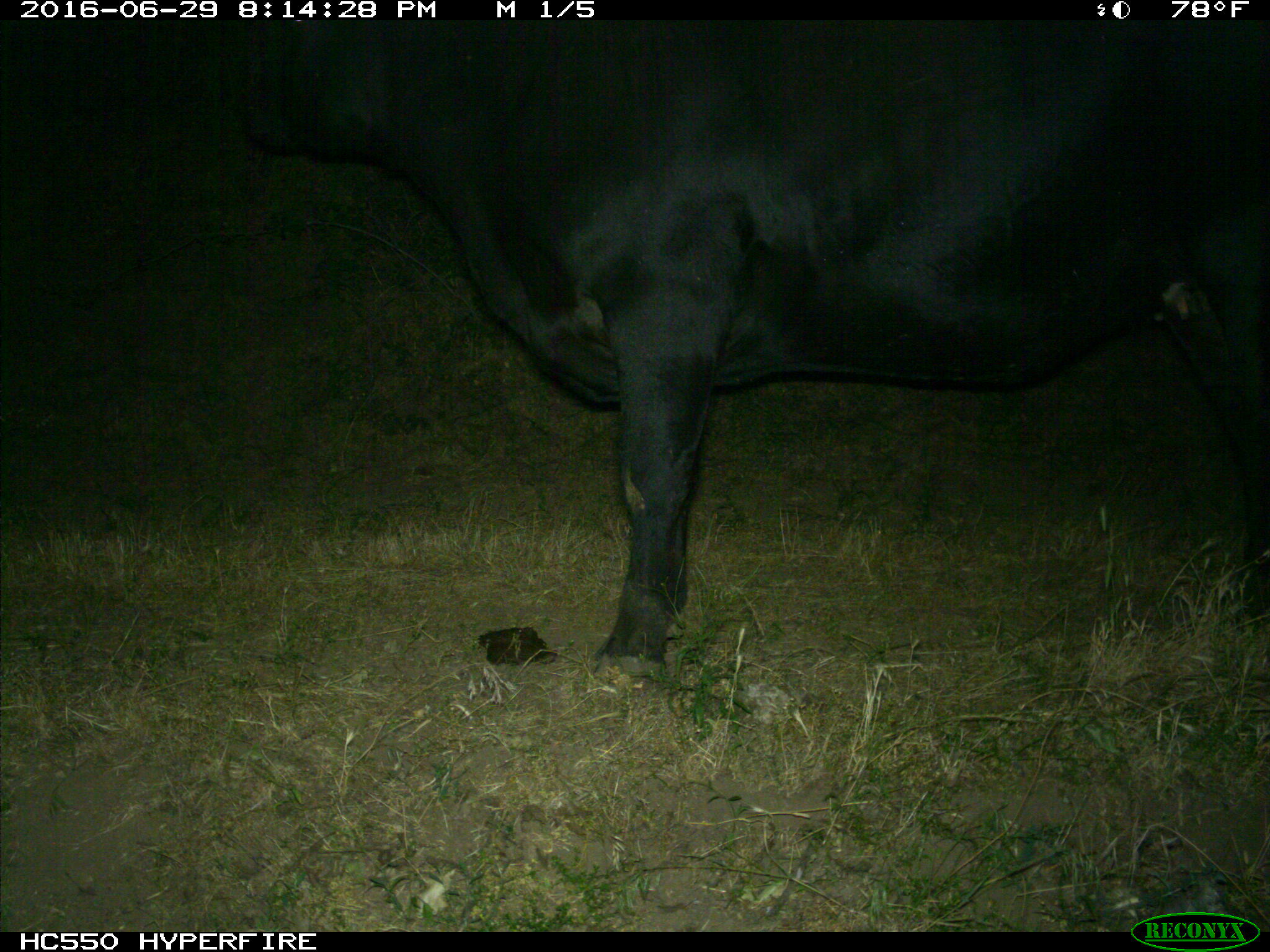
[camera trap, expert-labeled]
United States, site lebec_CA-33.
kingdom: Animalia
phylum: Chordata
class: Mammalia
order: Artiodactyla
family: Bovidae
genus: Bos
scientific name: Bos taurus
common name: domestic cow